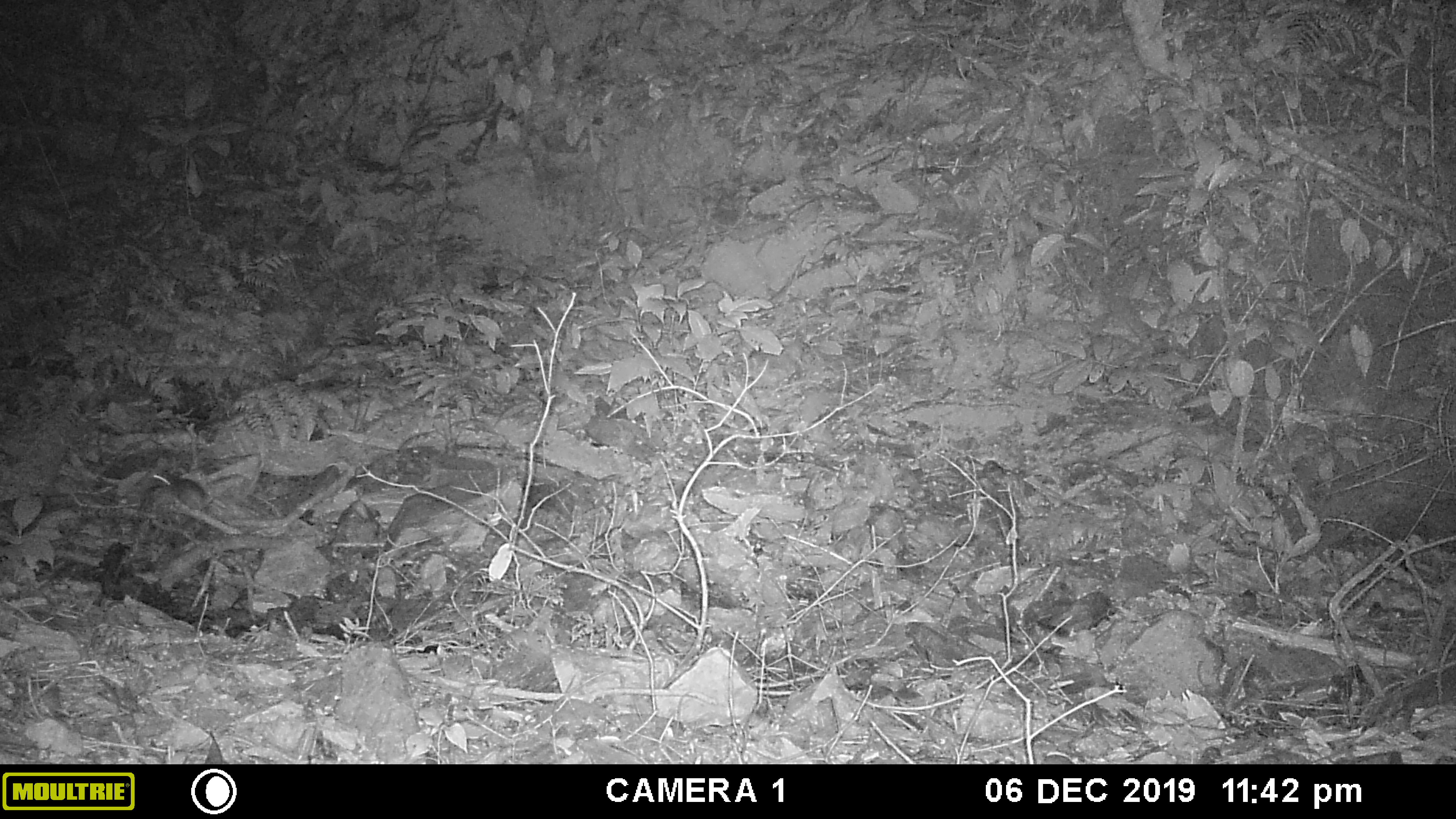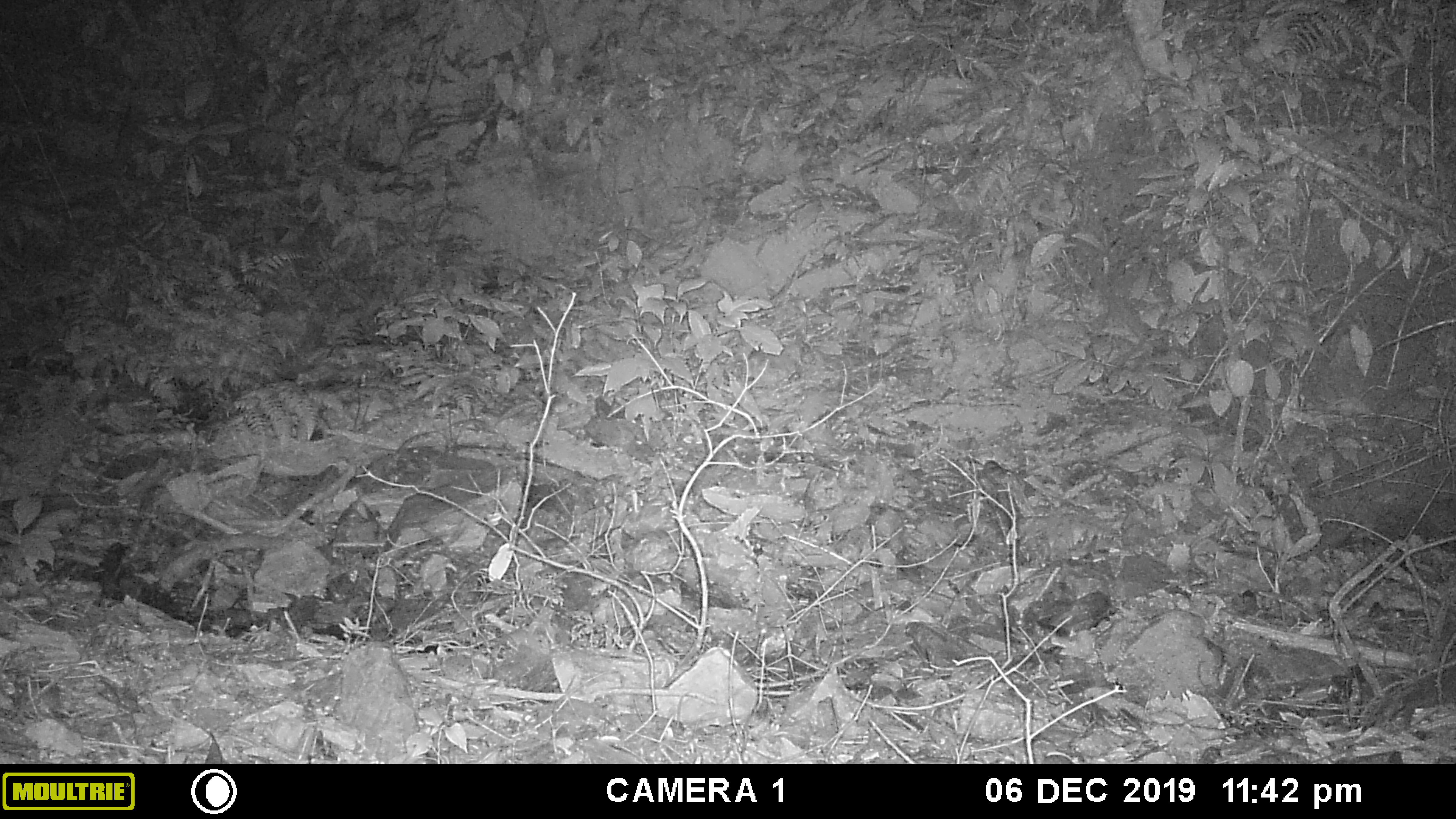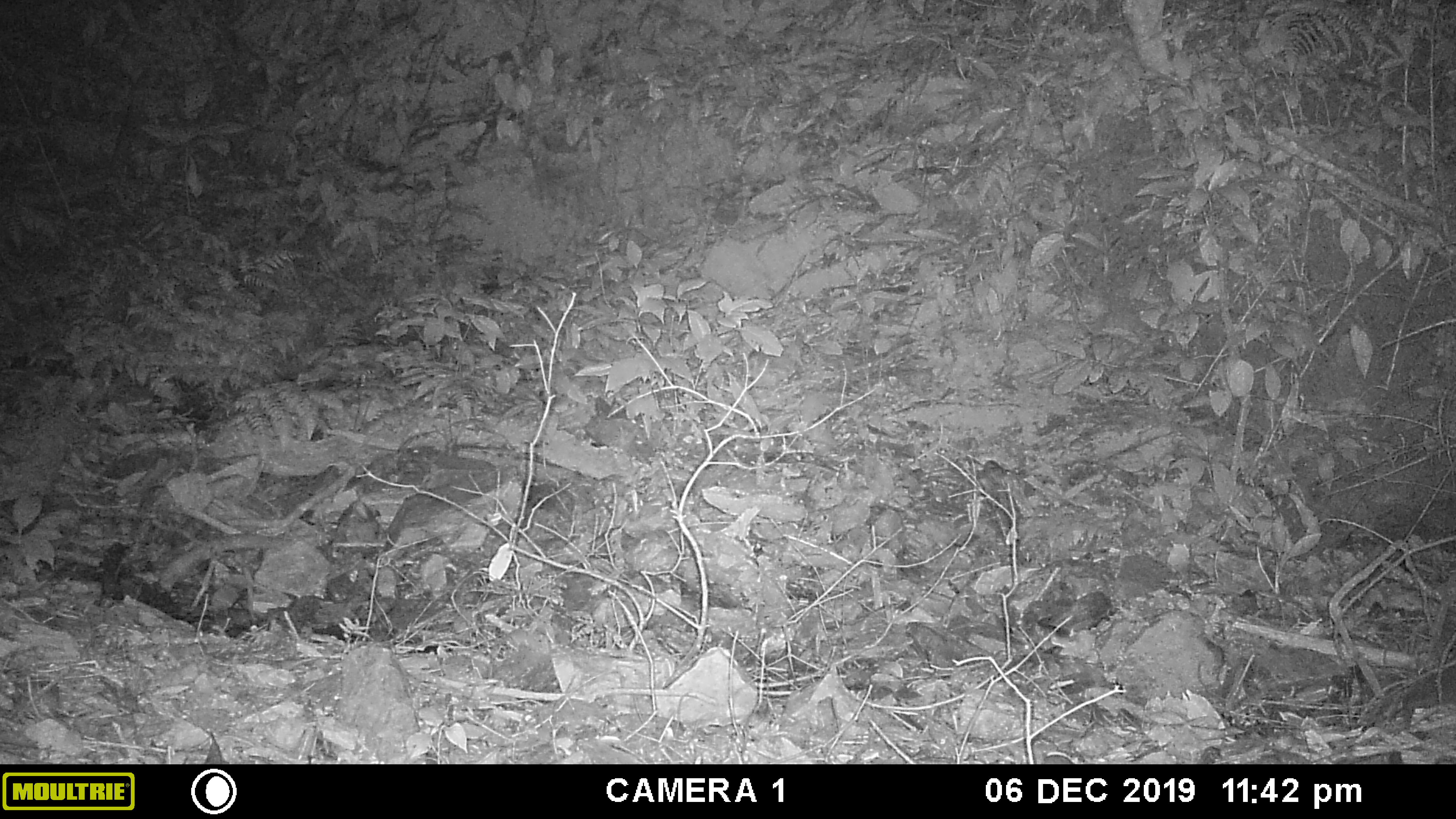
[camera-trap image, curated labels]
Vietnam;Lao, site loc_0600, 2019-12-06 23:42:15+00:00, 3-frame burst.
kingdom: Animalia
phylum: Chordata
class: Mammalia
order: Rodentia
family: Muridae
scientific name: Muridae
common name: old-world mice and rats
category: unidentified murid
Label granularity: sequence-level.